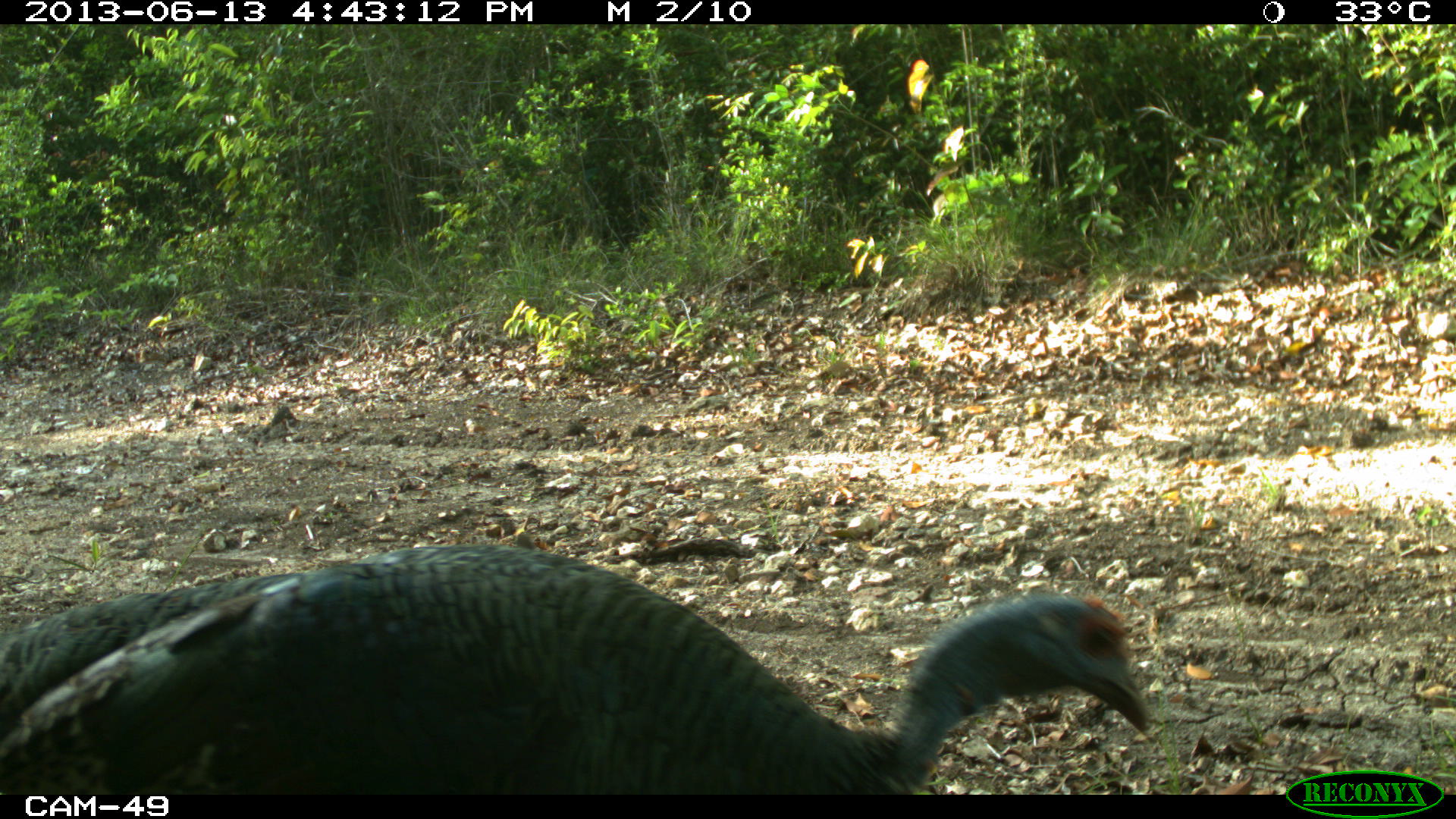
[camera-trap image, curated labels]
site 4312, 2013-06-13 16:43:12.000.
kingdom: Animalia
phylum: Chordata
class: Aves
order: Galliformes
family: Phasianidae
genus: Meleagris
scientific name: Meleagris ocellata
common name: ocellated turkey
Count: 1.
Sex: female.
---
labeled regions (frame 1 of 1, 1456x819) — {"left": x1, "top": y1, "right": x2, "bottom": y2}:
meleagris ocellata: {"left": 0, "top": 538, "right": 1147, "bottom": 795}